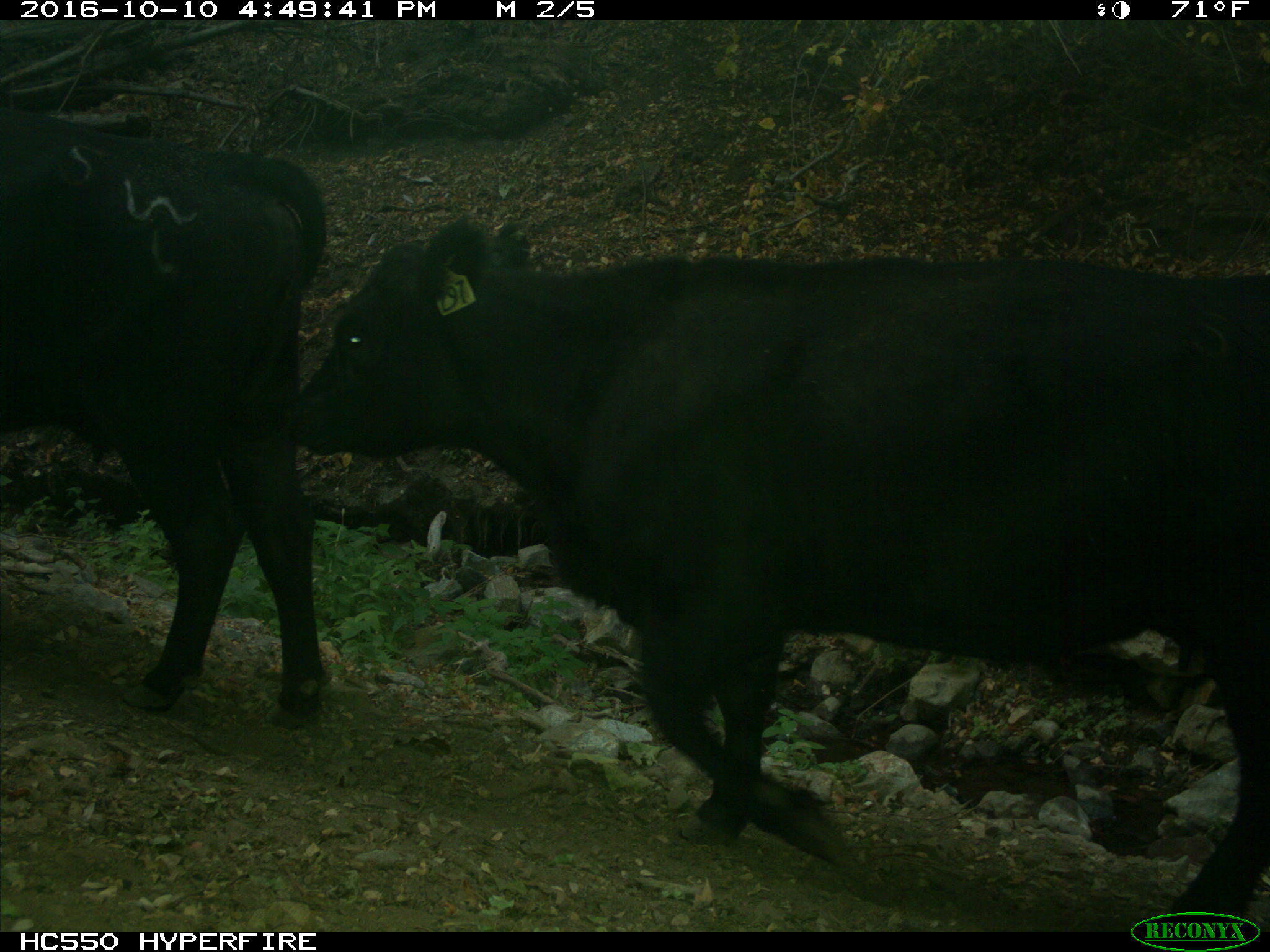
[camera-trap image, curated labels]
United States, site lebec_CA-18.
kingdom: Animalia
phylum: Chordata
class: Mammalia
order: Artiodactyla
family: Bovidae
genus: Bos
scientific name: Bos taurus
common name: domestic cow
Bos taurus (domestic cow).